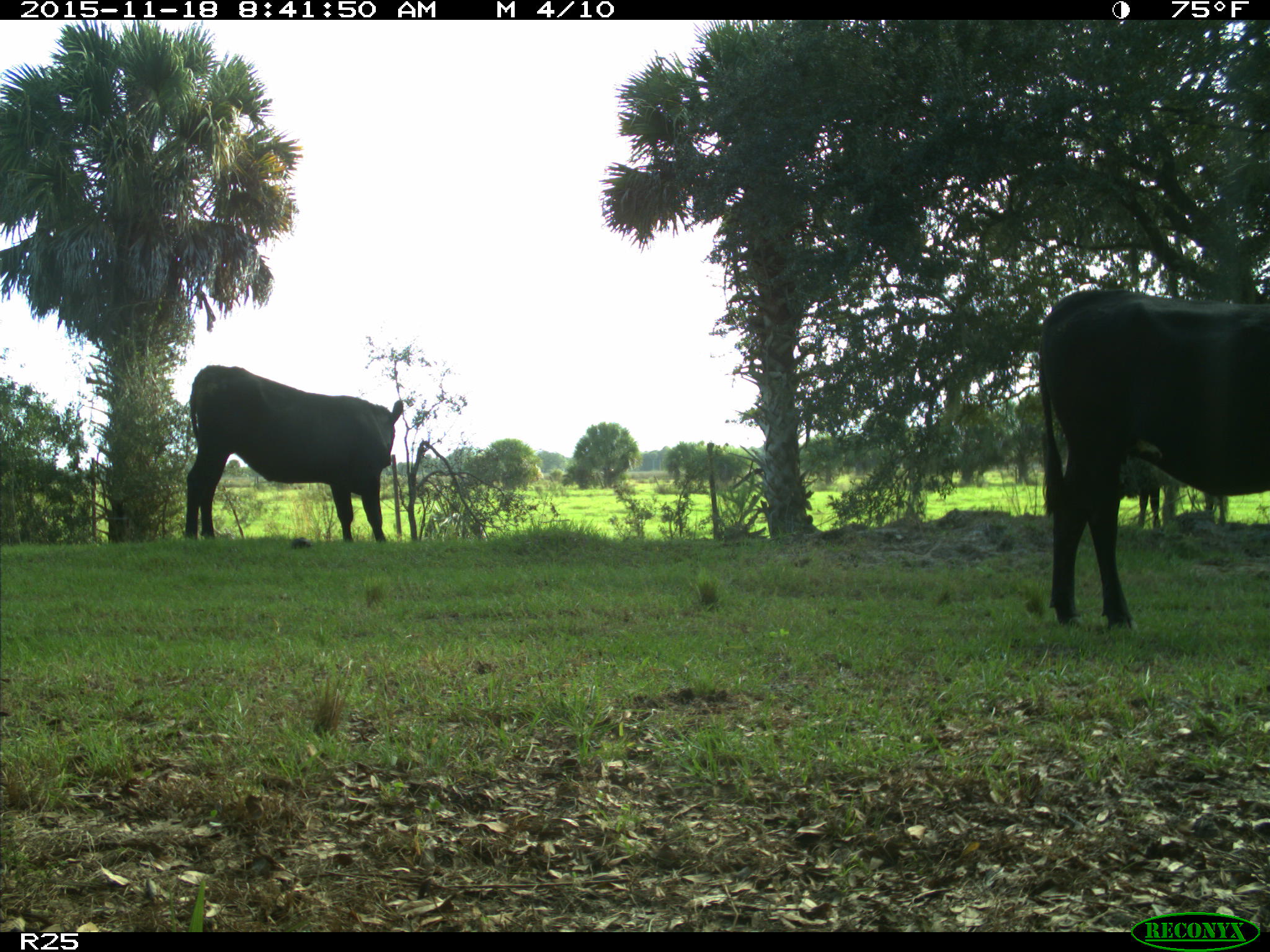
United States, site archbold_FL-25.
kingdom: Animalia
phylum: Chordata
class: Mammalia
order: Artiodactyla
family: Bovidae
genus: Bos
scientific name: Bos taurus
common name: domestic cow